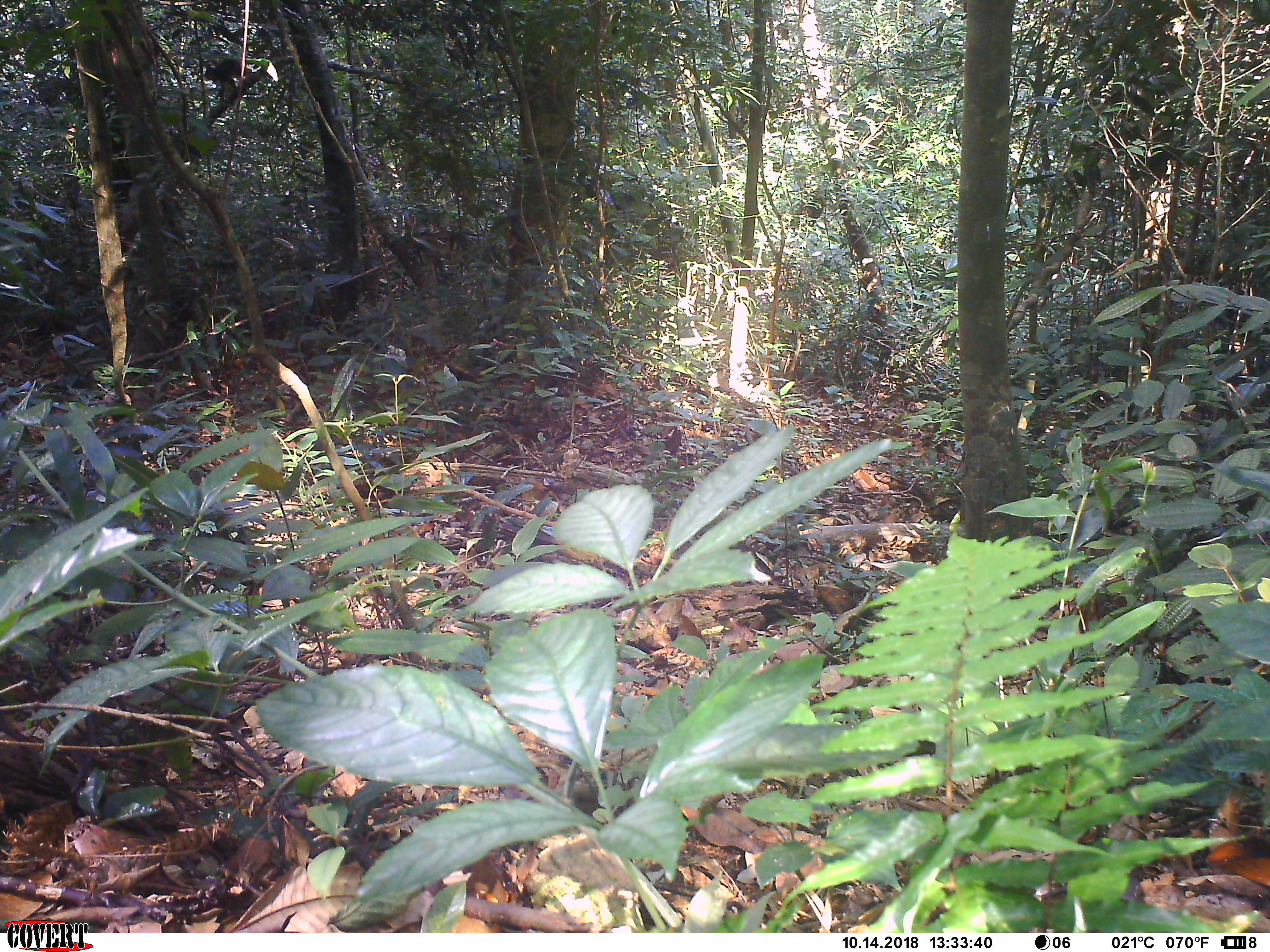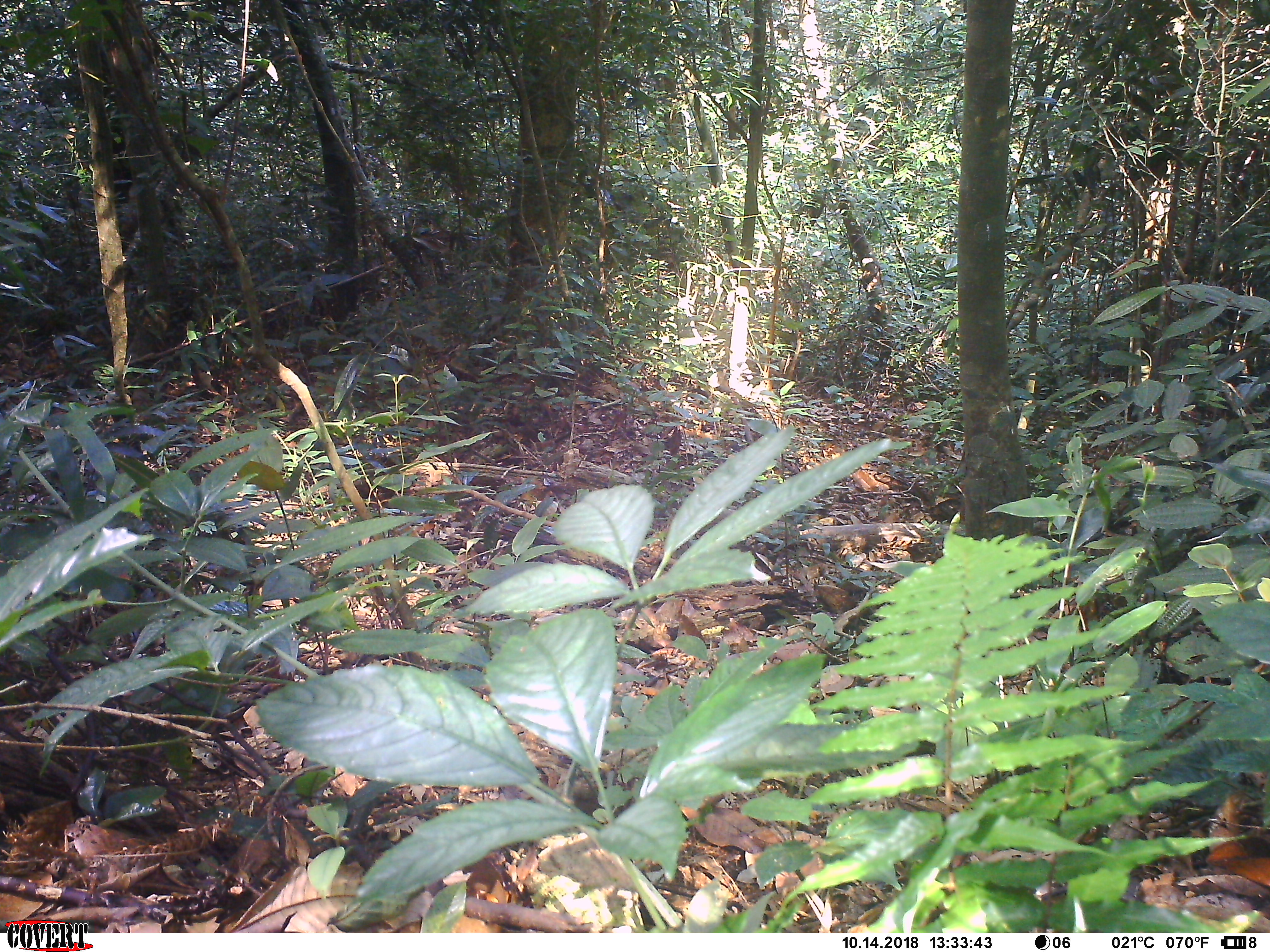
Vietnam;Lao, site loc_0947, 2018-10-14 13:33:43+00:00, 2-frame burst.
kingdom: Animalia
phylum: Chordata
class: Mammalia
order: Primates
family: Cercopithecidae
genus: Macaca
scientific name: Macaca arctoides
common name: stump-tailed macaque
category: stump tailed macaque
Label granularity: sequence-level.